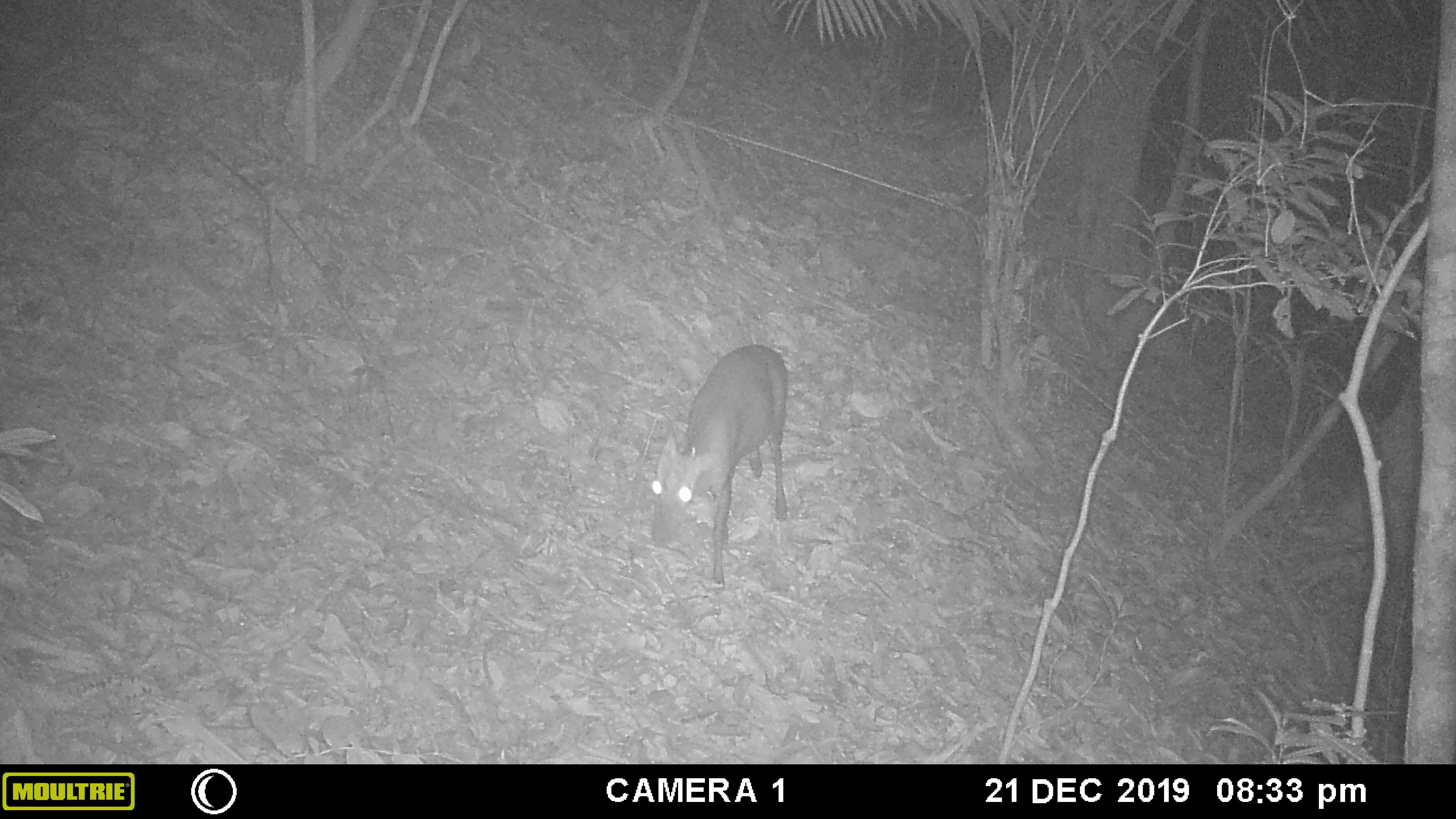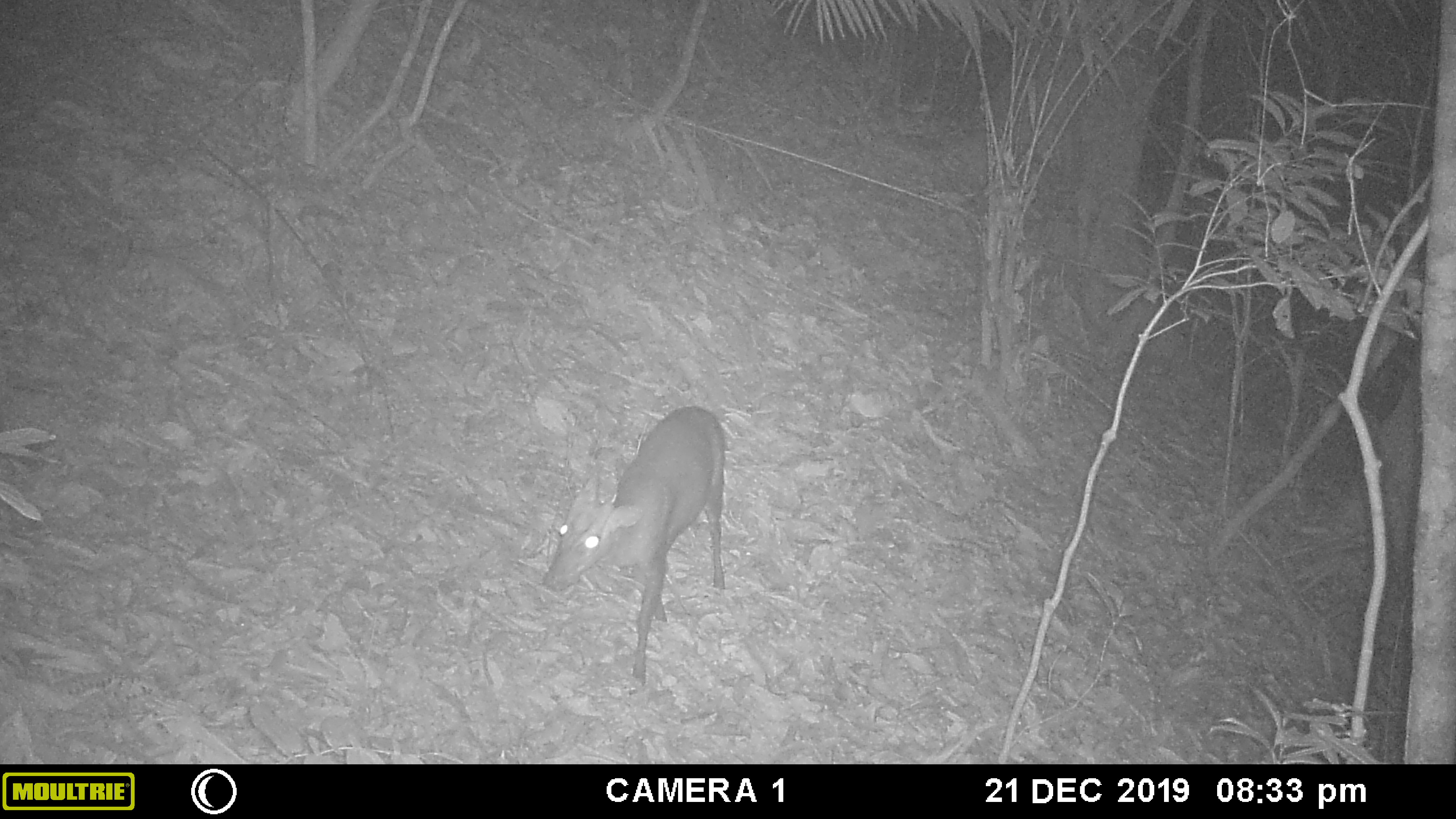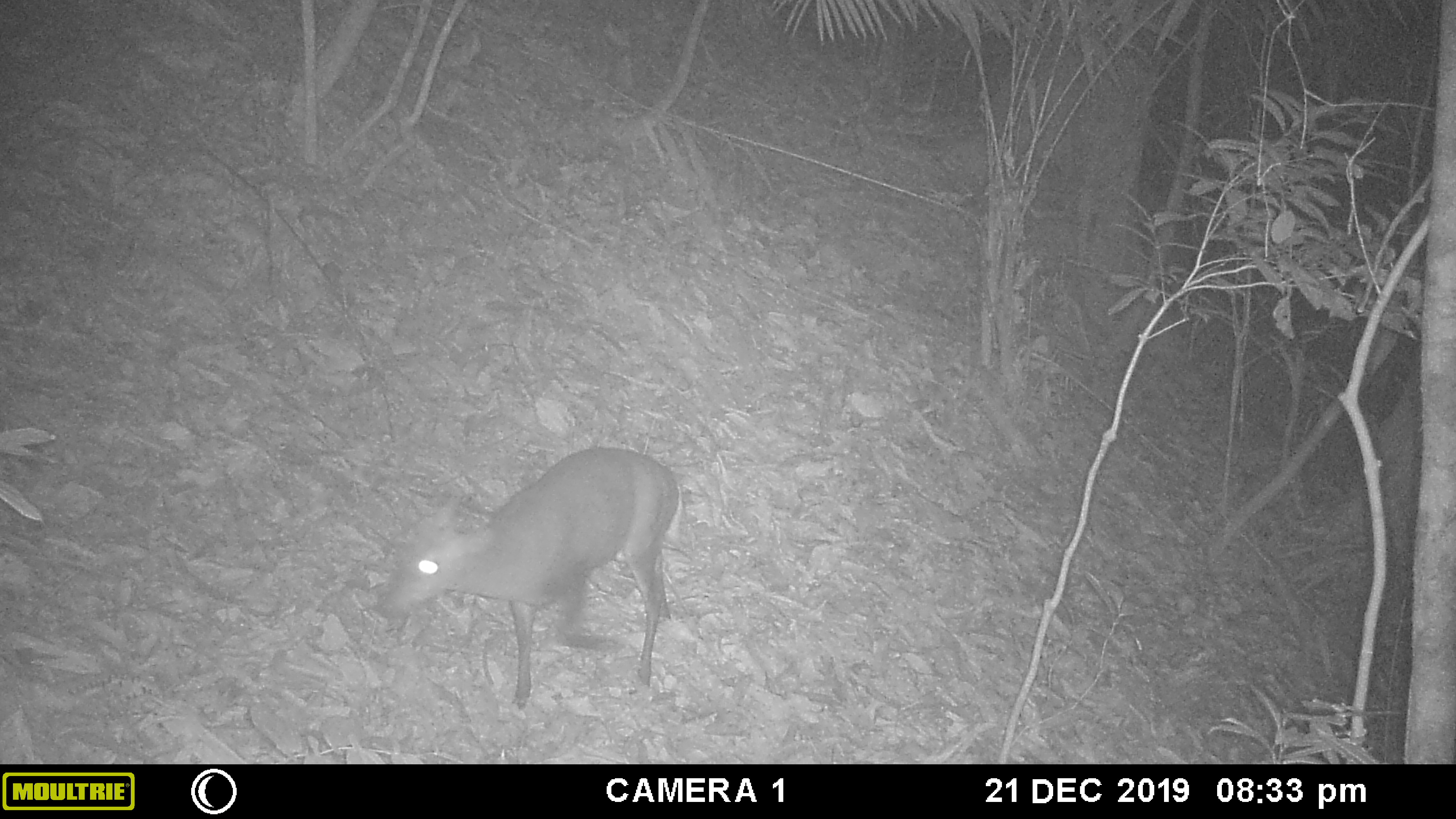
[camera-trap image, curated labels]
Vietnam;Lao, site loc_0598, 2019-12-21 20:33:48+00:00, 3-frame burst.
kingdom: Animalia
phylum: Chordata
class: Mammalia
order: Artiodactyla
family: Cervidae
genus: Muntiacus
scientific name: Muntiacus rooseveltorum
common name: roosevelt's muntjac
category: roosevelts muntjac group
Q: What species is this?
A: Roosevelts muntjac group (roosevelt's muntjac) (Muntiacus rooseveltorum).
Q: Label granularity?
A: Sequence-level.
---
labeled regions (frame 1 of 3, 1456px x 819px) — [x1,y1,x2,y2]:
roosevelts muntjac group: [652,344,788,591]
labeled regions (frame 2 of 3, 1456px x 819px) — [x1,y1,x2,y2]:
roosevelts muntjac group: [543,406,725,695]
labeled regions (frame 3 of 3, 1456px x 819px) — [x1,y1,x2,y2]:
roosevelts muntjac group: [379,446,683,710]